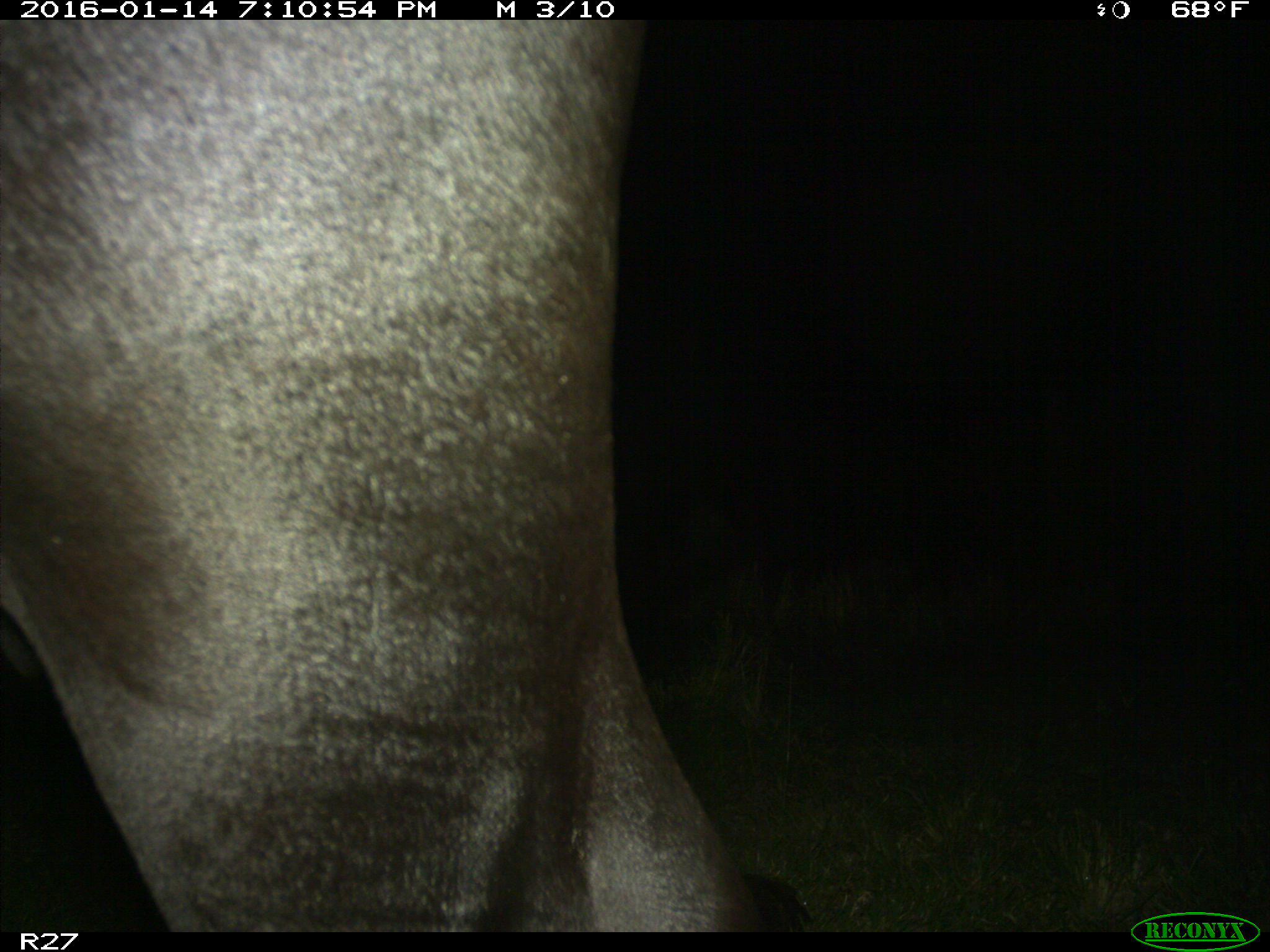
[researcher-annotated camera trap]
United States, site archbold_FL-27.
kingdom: Animalia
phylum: Chordata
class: Mammalia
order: Artiodactyla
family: Bovidae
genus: Bos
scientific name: Bos taurus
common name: domestic cow